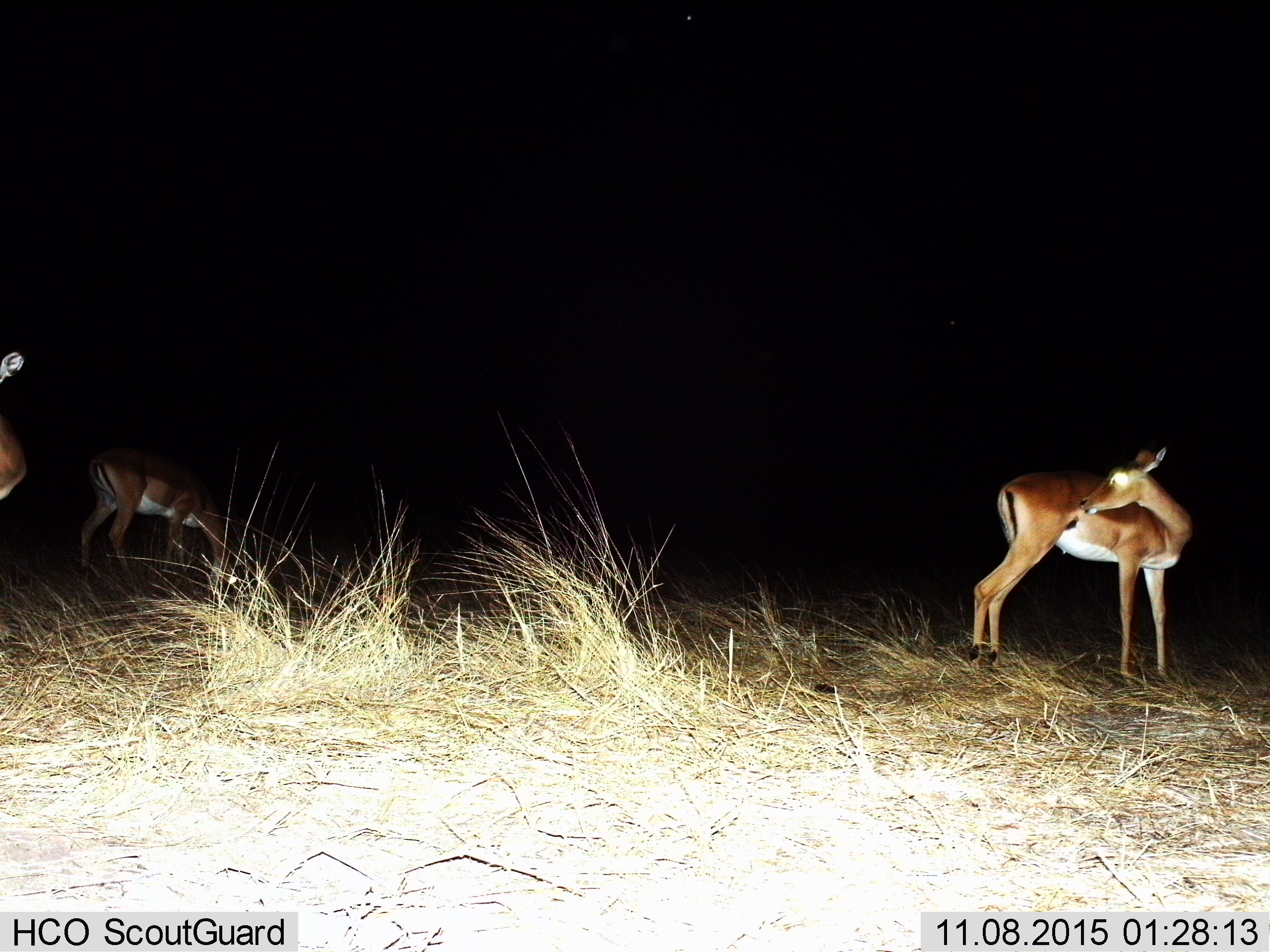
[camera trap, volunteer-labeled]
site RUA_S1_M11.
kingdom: Animalia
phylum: Chordata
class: Mammalia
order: Artiodactyla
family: Bovidae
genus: Aepyceros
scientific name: Aepyceros melampus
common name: impala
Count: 3.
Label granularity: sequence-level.